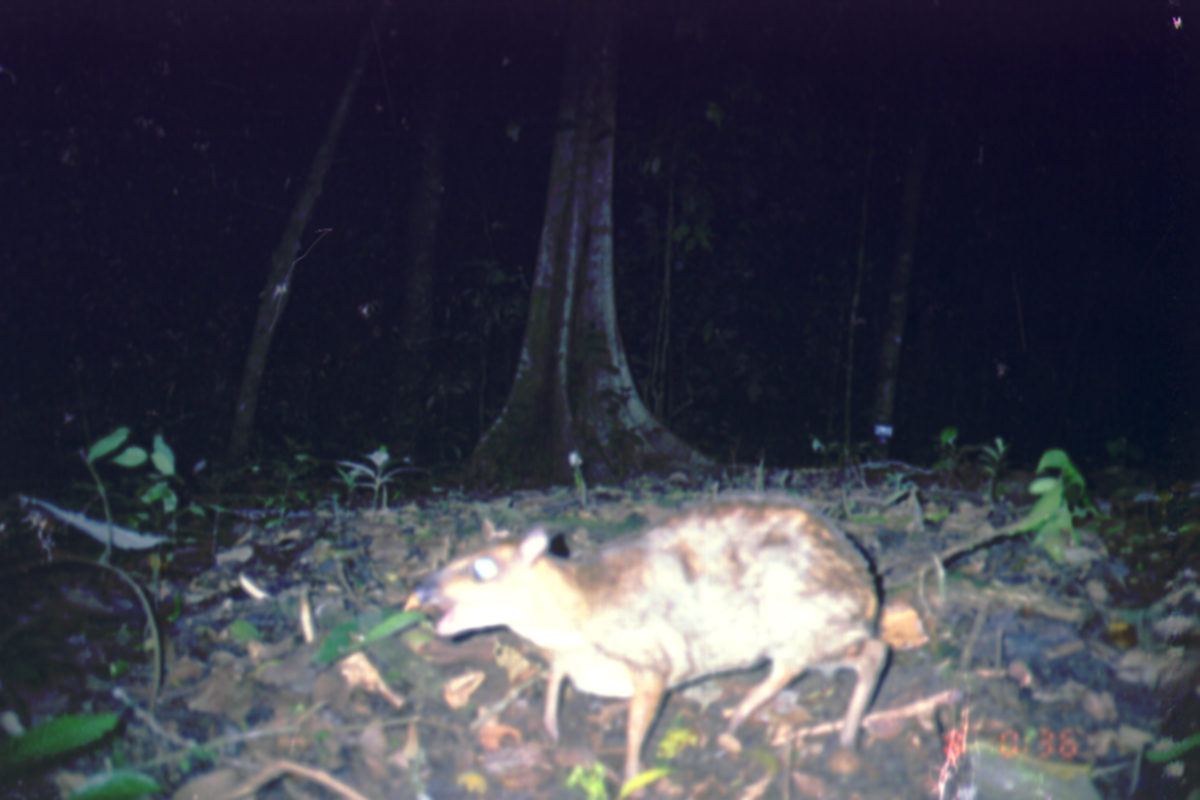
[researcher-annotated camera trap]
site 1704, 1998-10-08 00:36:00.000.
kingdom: Animalia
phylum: Chordata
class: Mammalia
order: Artiodactyla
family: Tragulidae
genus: Tragulus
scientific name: Tragulus napu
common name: greater oriental chevrotain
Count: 1.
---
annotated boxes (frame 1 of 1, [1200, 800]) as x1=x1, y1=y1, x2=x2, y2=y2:
tragulus napu: x1=415, y1=492, x2=891, y2=789